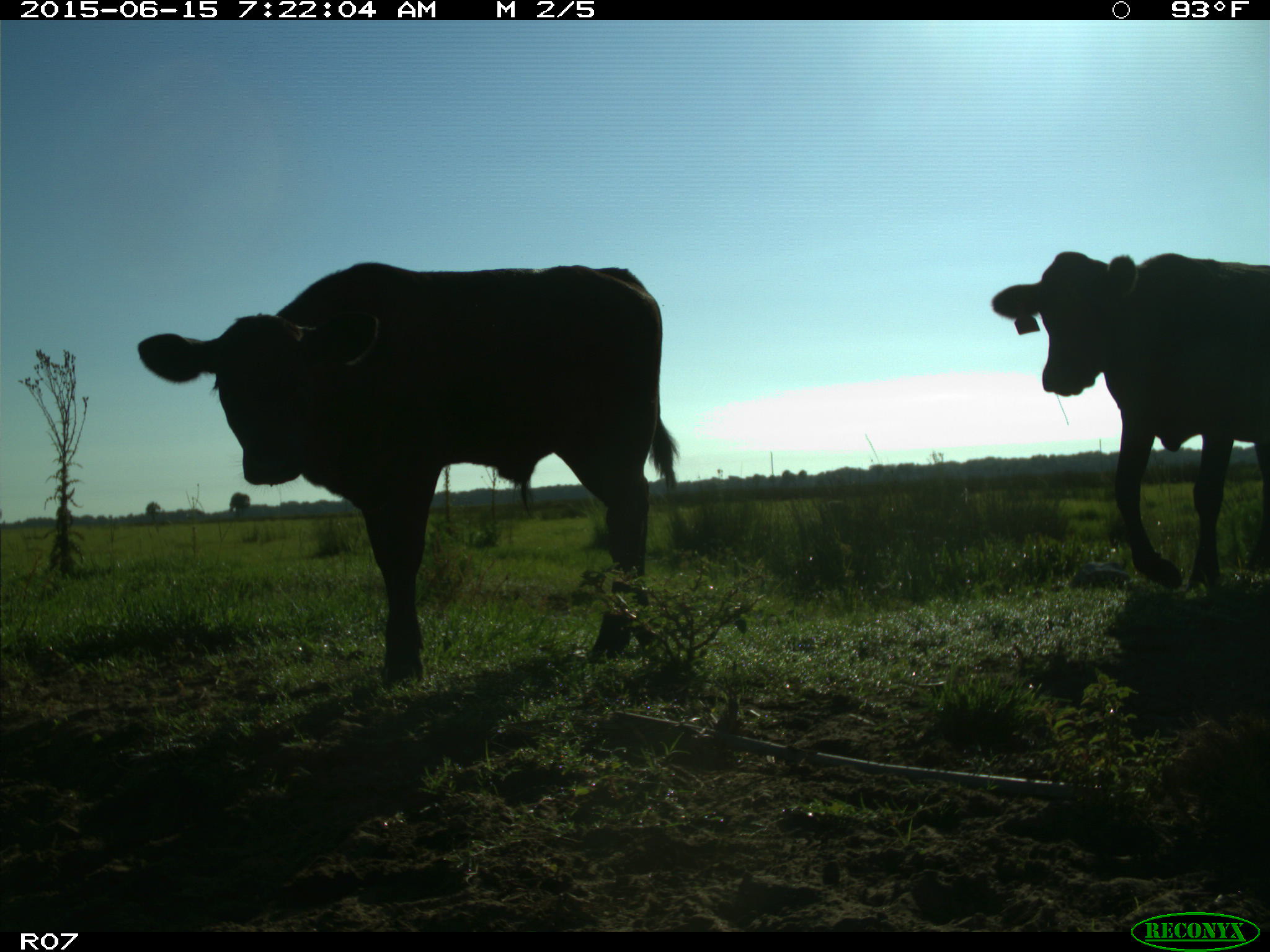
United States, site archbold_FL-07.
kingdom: Animalia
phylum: Chordata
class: Mammalia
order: Artiodactyla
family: Bovidae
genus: Bos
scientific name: Bos taurus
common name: domestic cow